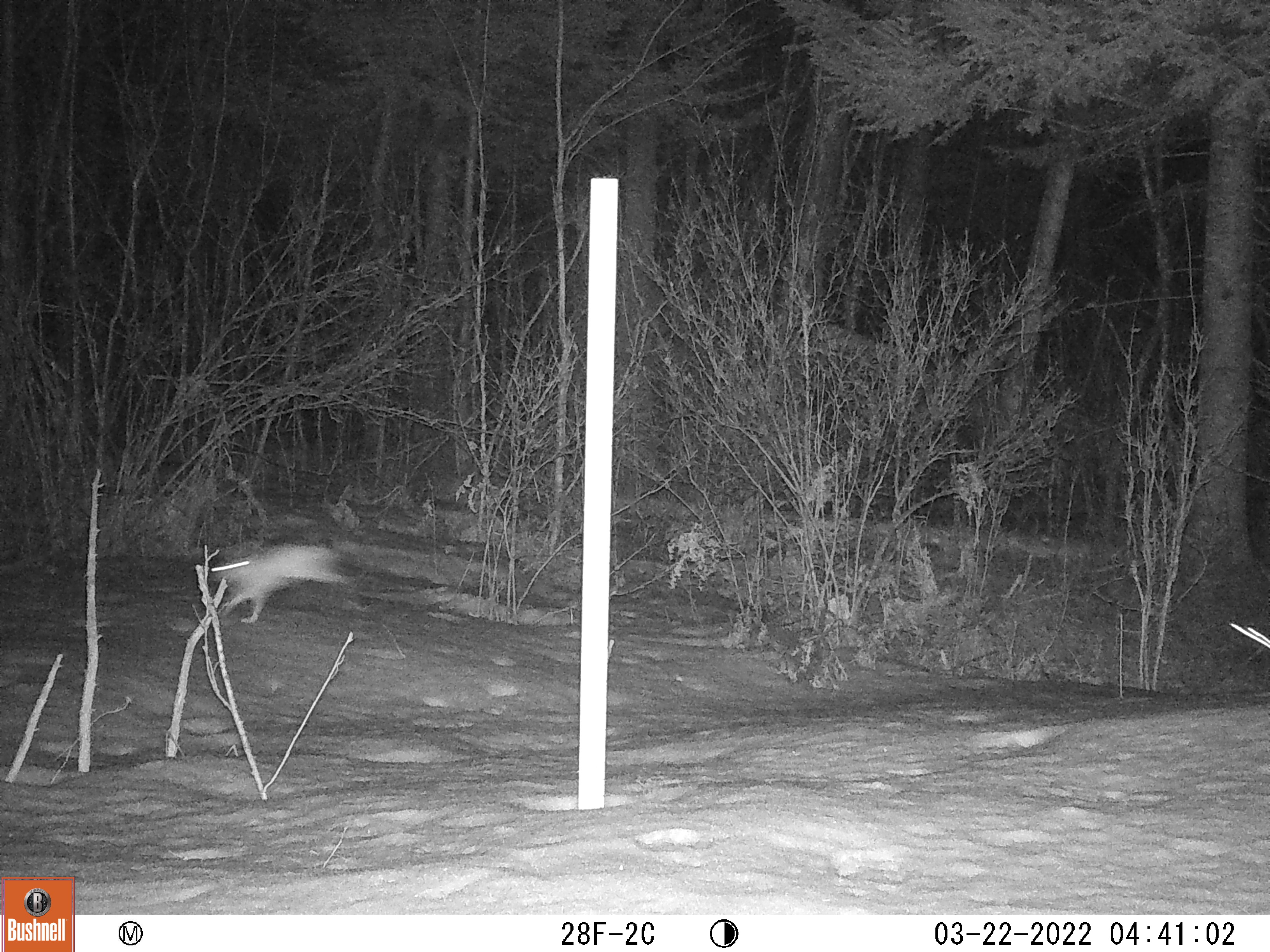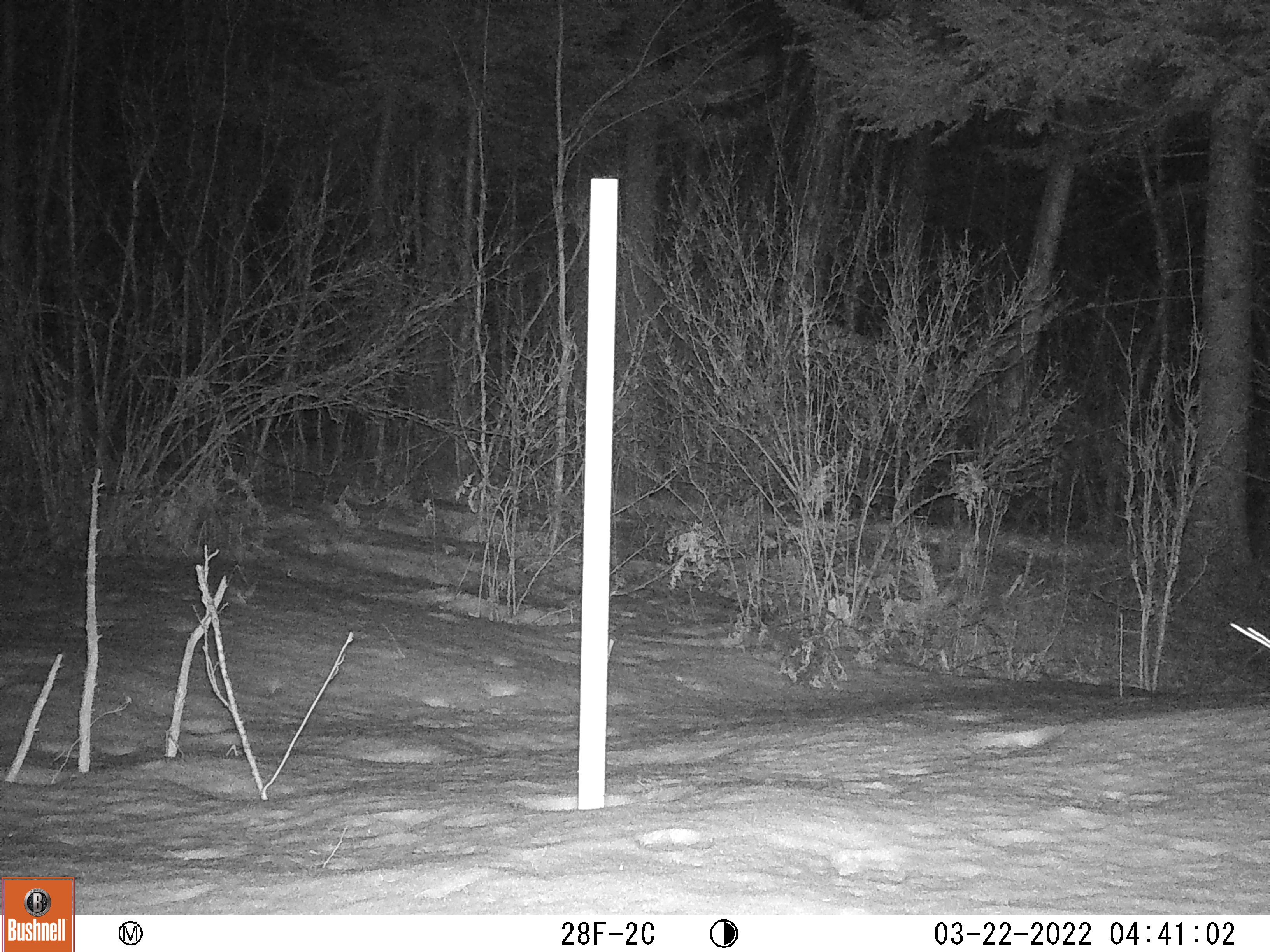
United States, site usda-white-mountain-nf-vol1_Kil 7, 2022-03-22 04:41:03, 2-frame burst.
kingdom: Animalia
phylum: Chordata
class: Mammalia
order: Lagomorpha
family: Leporidae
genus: Lepus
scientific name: Lepus americanus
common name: snowshoe hare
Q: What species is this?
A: Snowshoe hare (Lepus americanus).